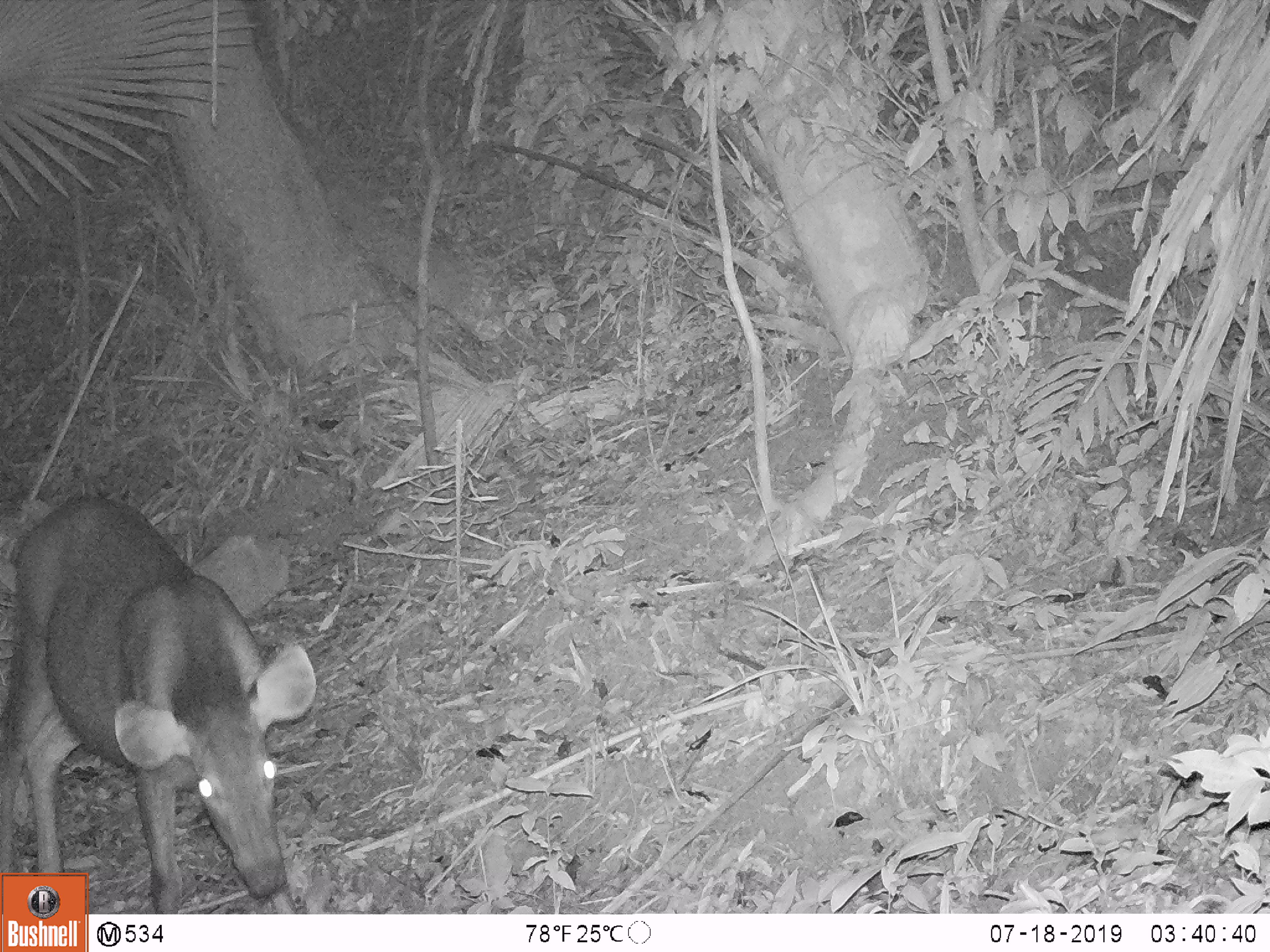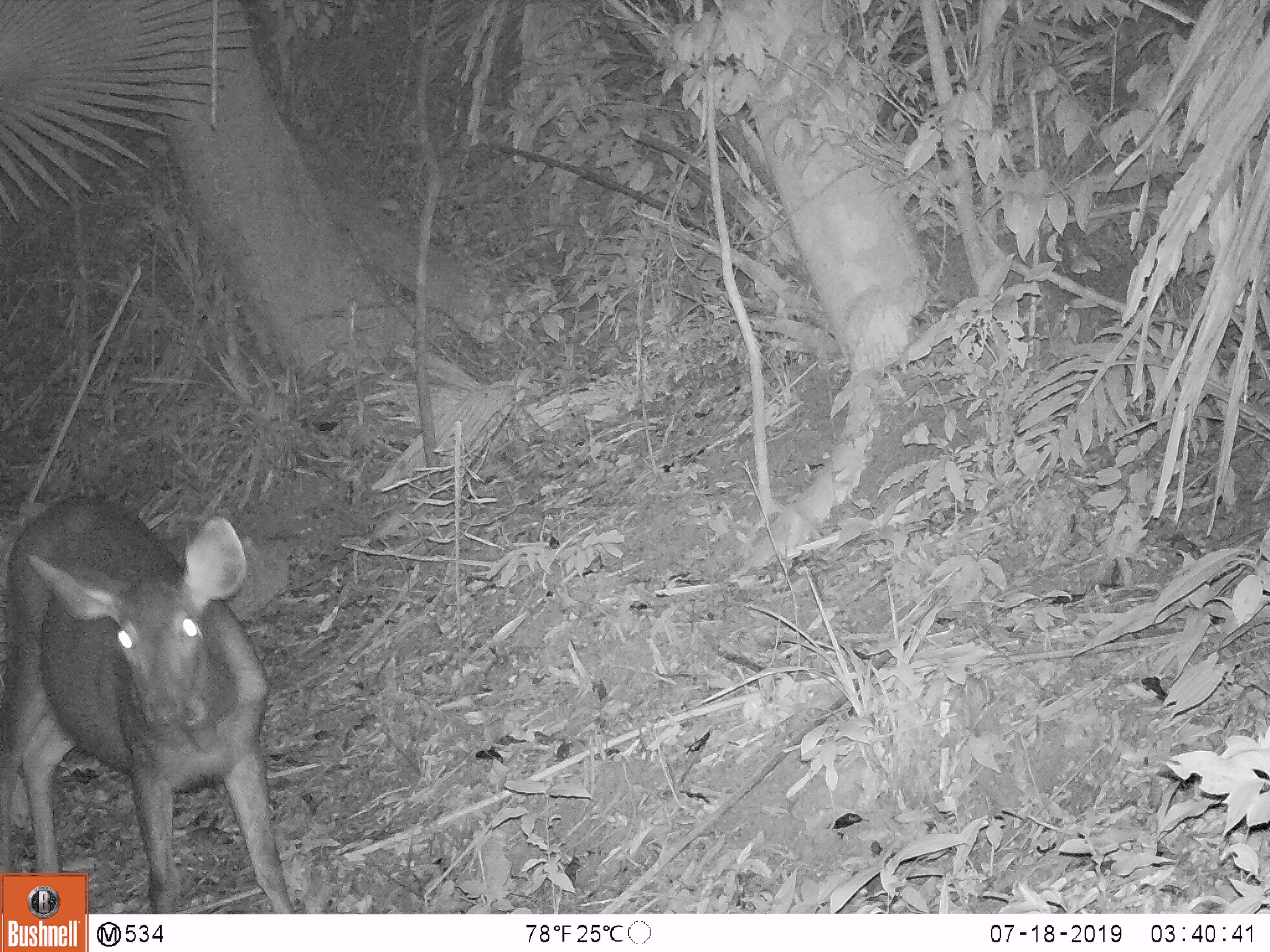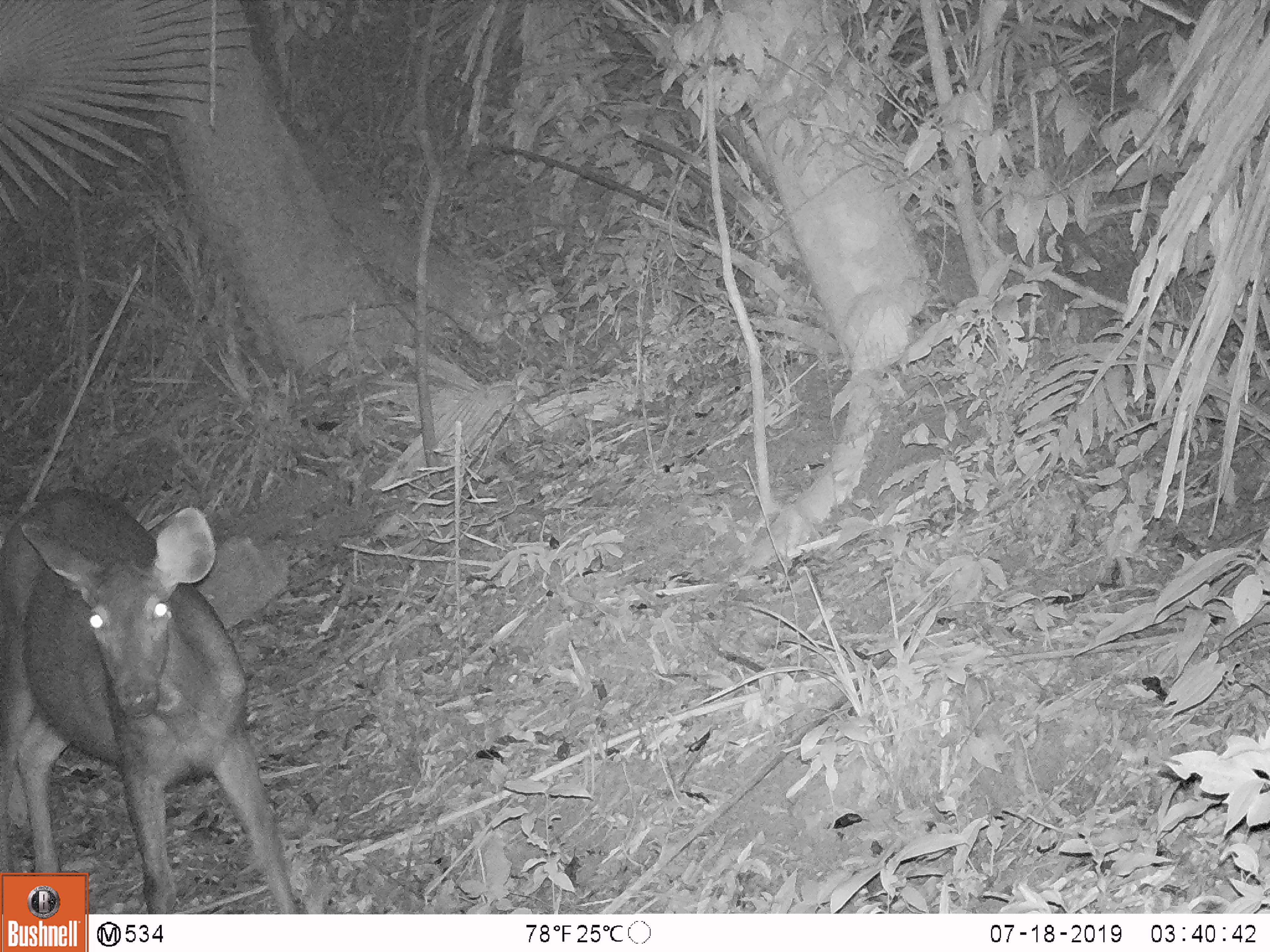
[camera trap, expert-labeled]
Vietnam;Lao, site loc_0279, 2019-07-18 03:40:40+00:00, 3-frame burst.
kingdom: Animalia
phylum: Chordata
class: Mammalia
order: Artiodactyla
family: Cervidae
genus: Rusa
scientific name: Rusa unicolor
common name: sambar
Sambar (Rusa unicolor). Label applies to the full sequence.